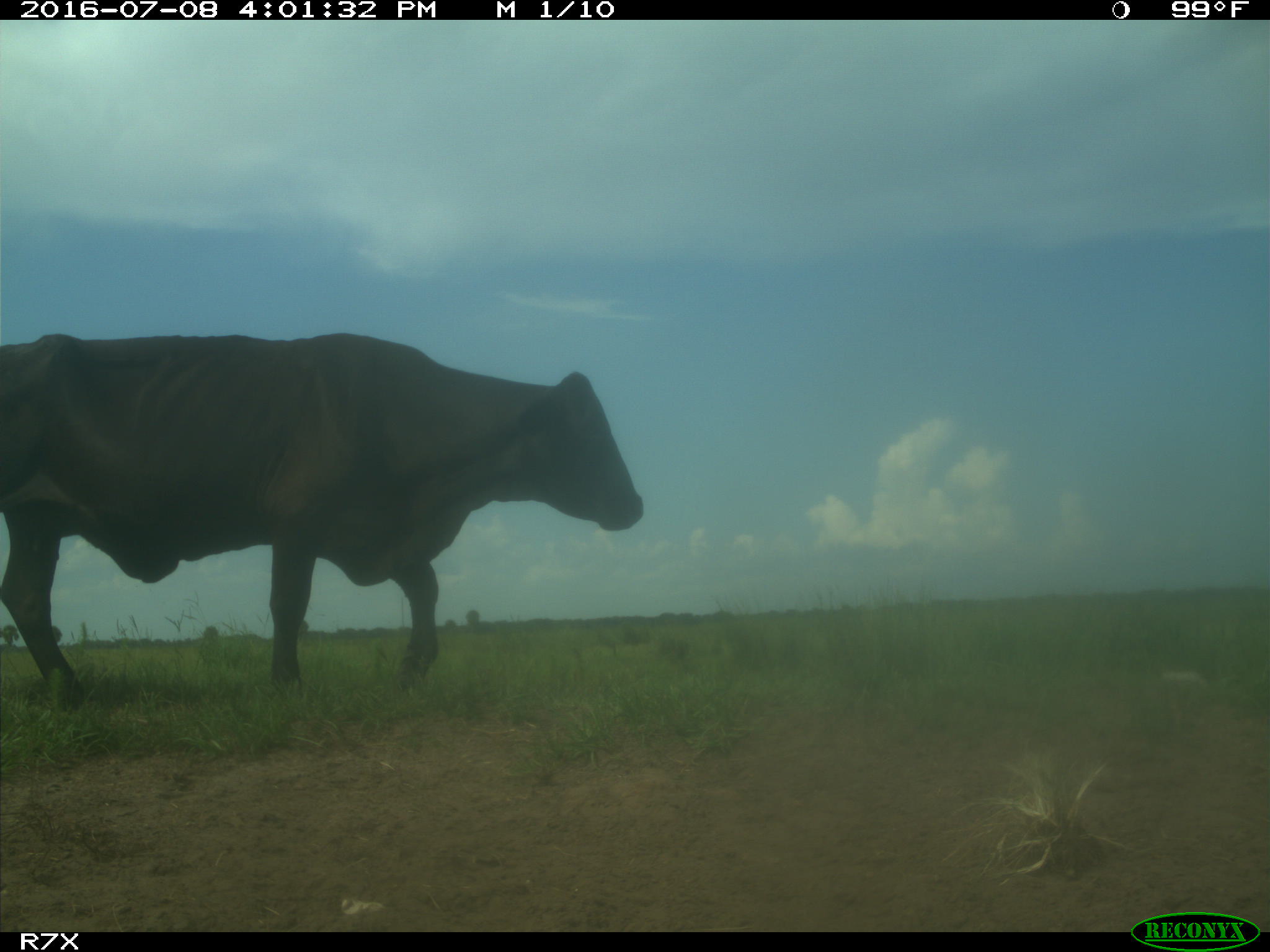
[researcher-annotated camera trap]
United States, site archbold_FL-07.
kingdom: Animalia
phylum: Chordata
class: Mammalia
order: Artiodactyla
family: Bovidae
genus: Bos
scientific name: Bos taurus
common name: domestic cow